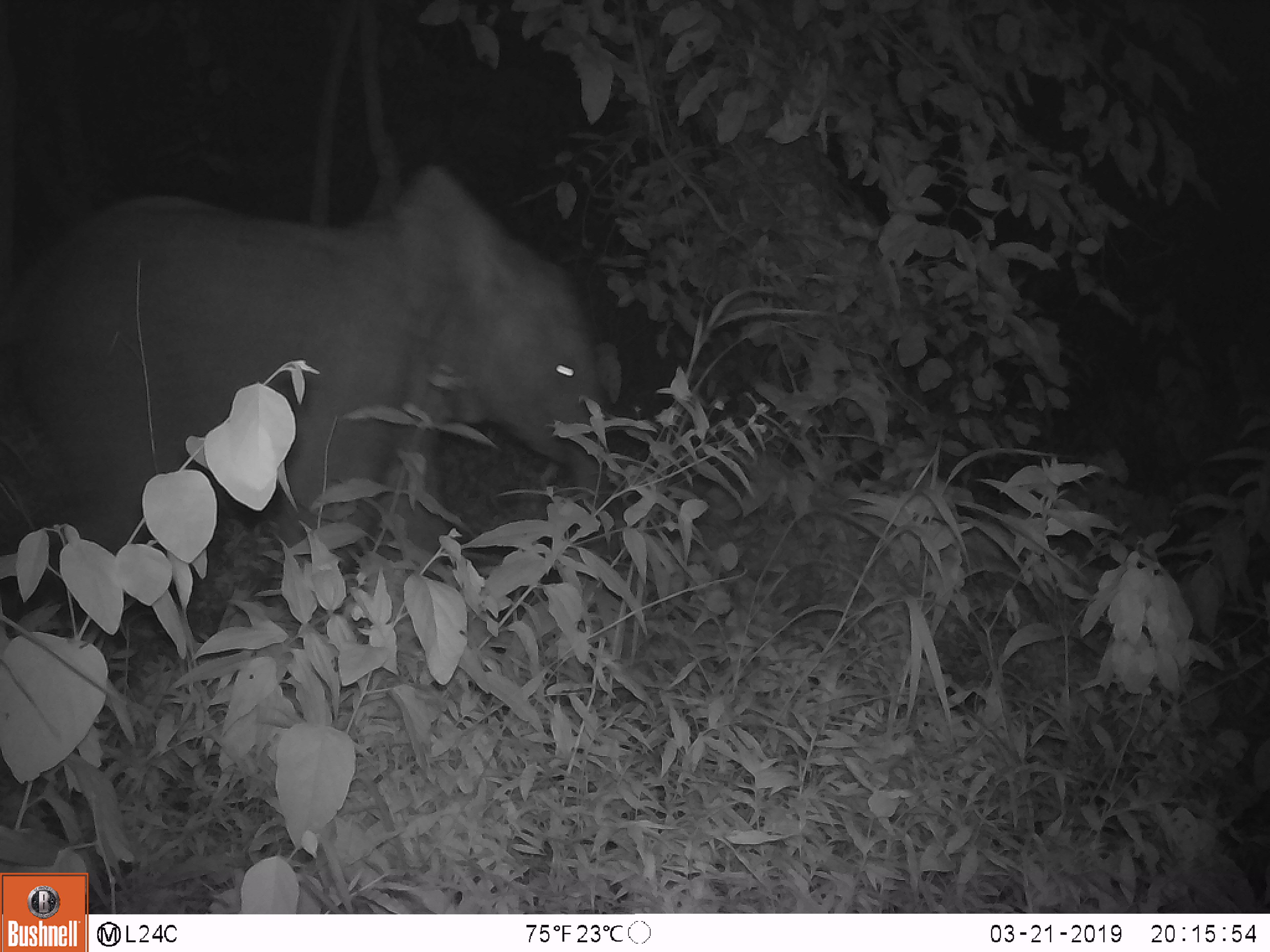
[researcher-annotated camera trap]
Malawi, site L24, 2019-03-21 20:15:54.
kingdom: Animalia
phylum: Chordata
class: Mammalia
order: Proboscidea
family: Elephantidae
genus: Loxodonta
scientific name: Loxodonta africana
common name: african savanna elephant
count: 1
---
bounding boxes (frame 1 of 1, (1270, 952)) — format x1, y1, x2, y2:
african savanna elephant: 0, 158, 644, 619